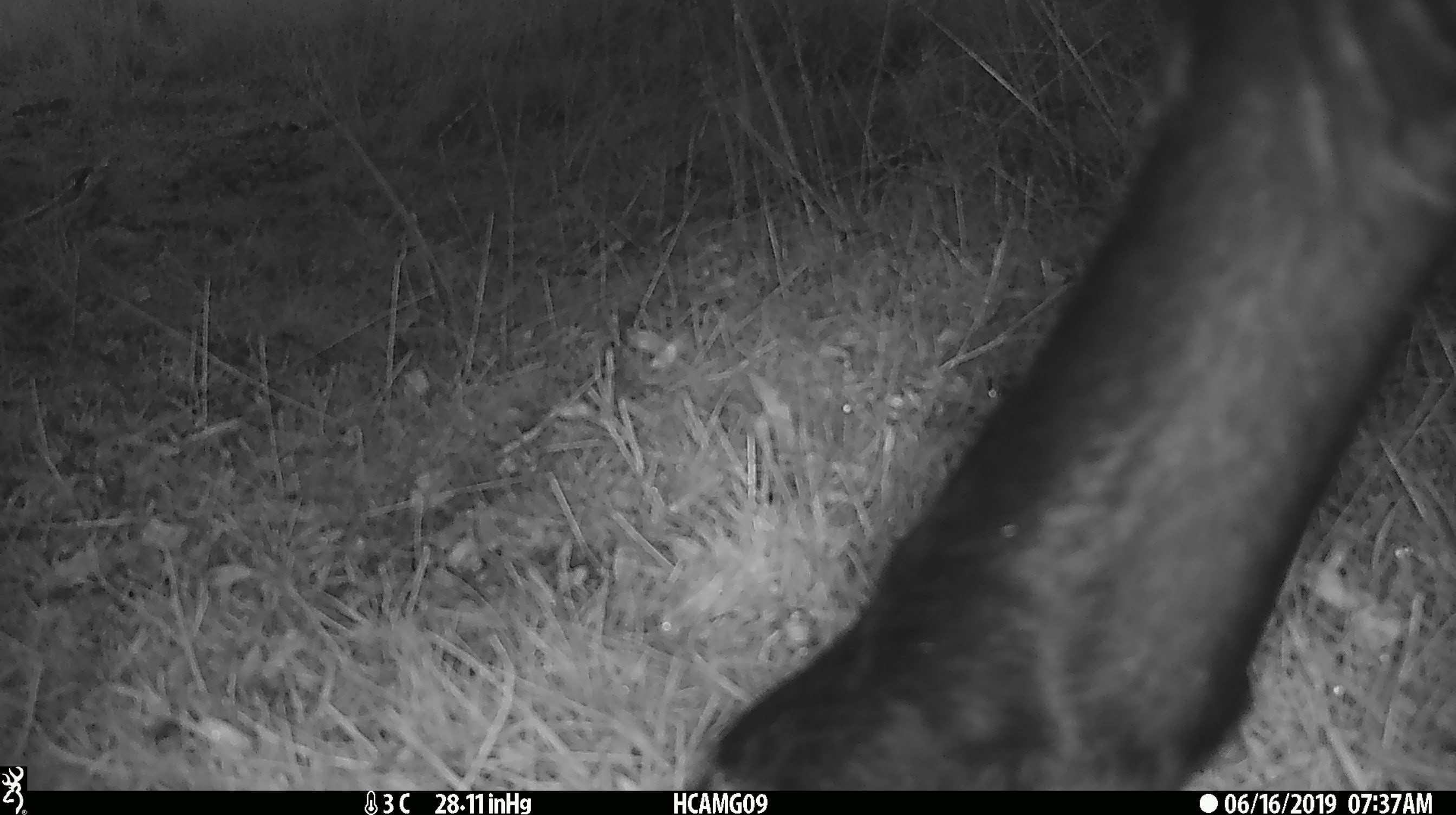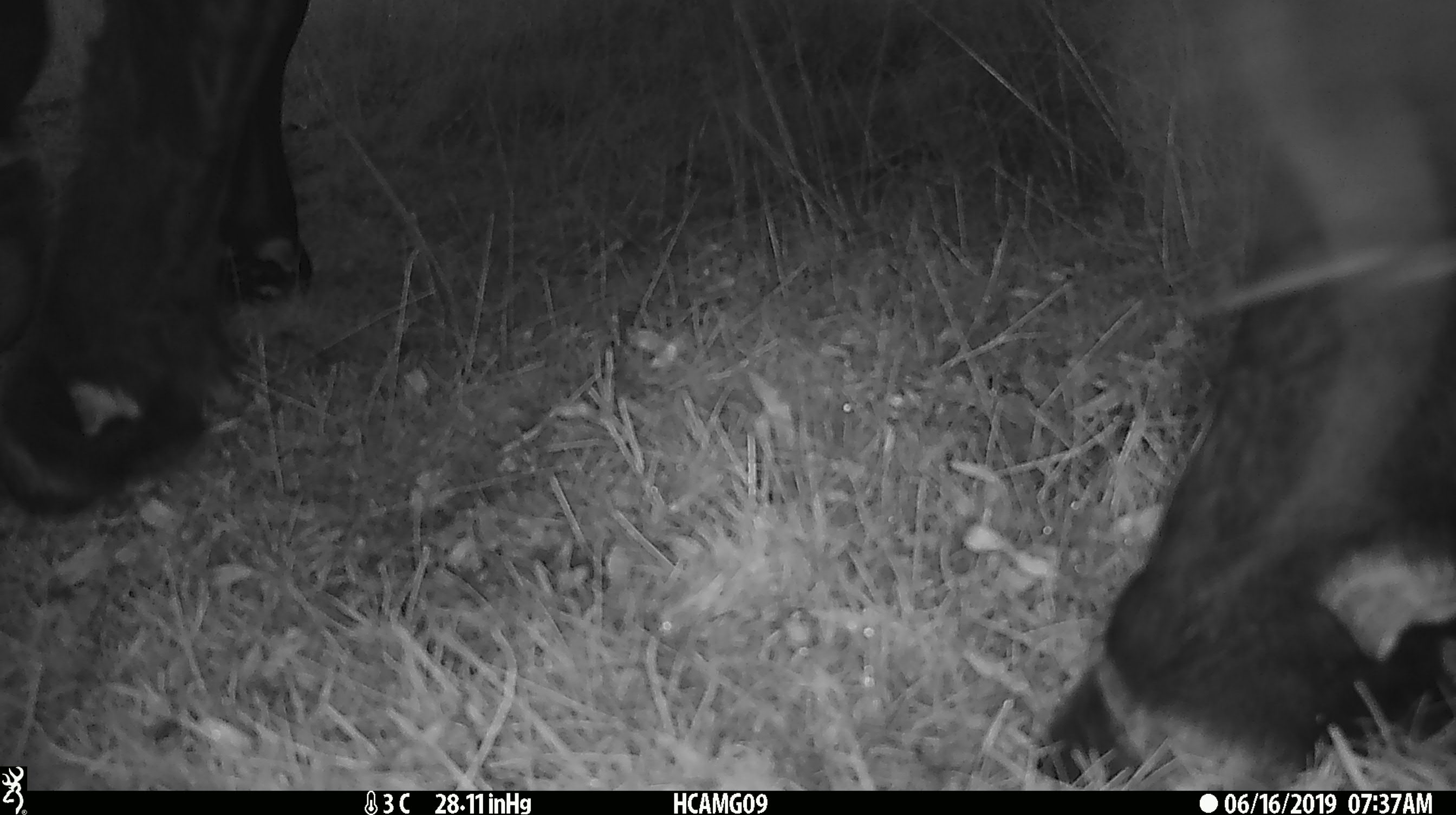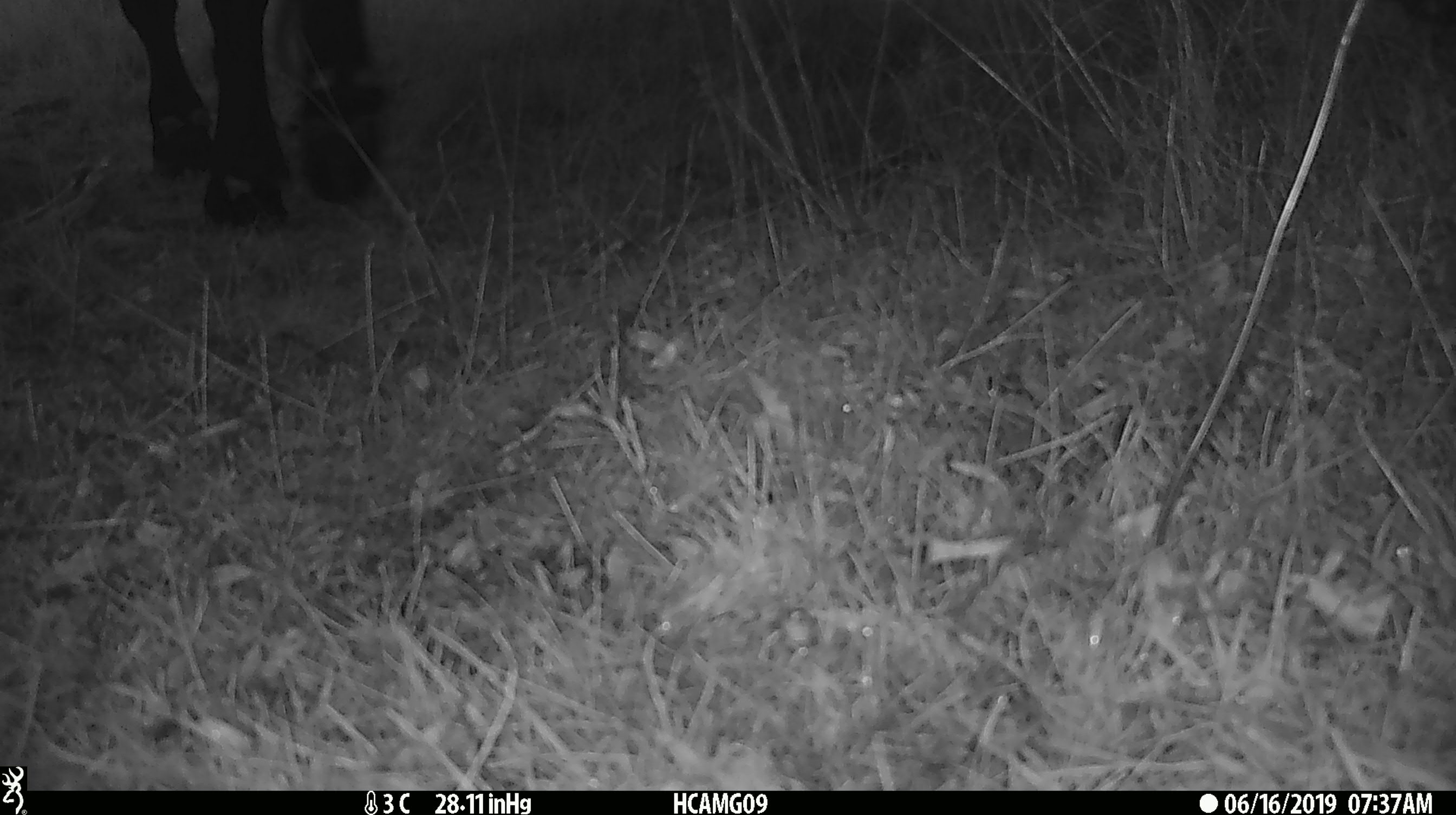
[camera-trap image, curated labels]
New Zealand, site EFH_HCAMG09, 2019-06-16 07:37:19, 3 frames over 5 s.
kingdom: Animalia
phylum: Chordata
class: Mammalia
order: Artiodactyla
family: Bovidae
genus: Bos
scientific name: Bos taurus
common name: domestic cow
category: cow